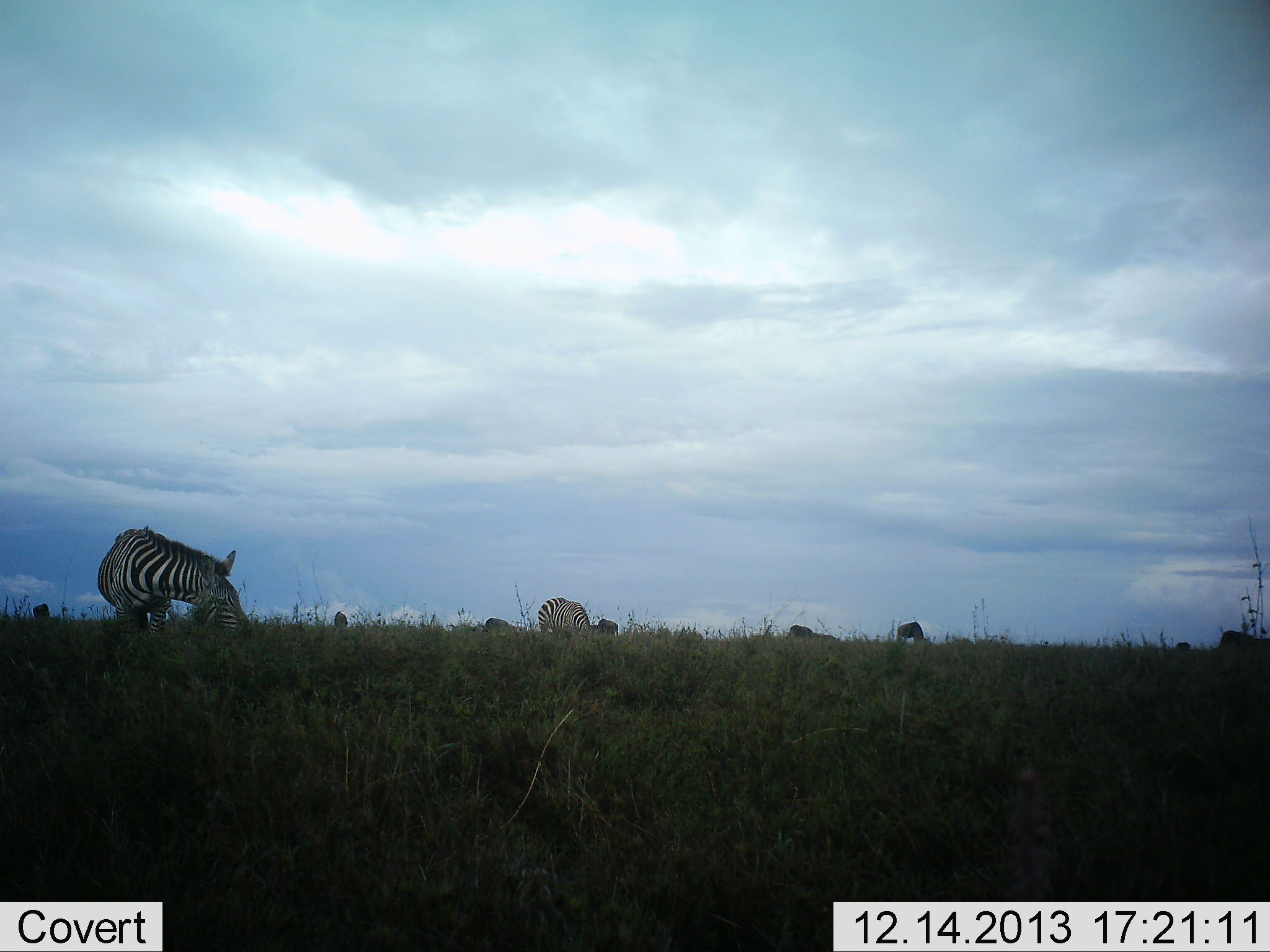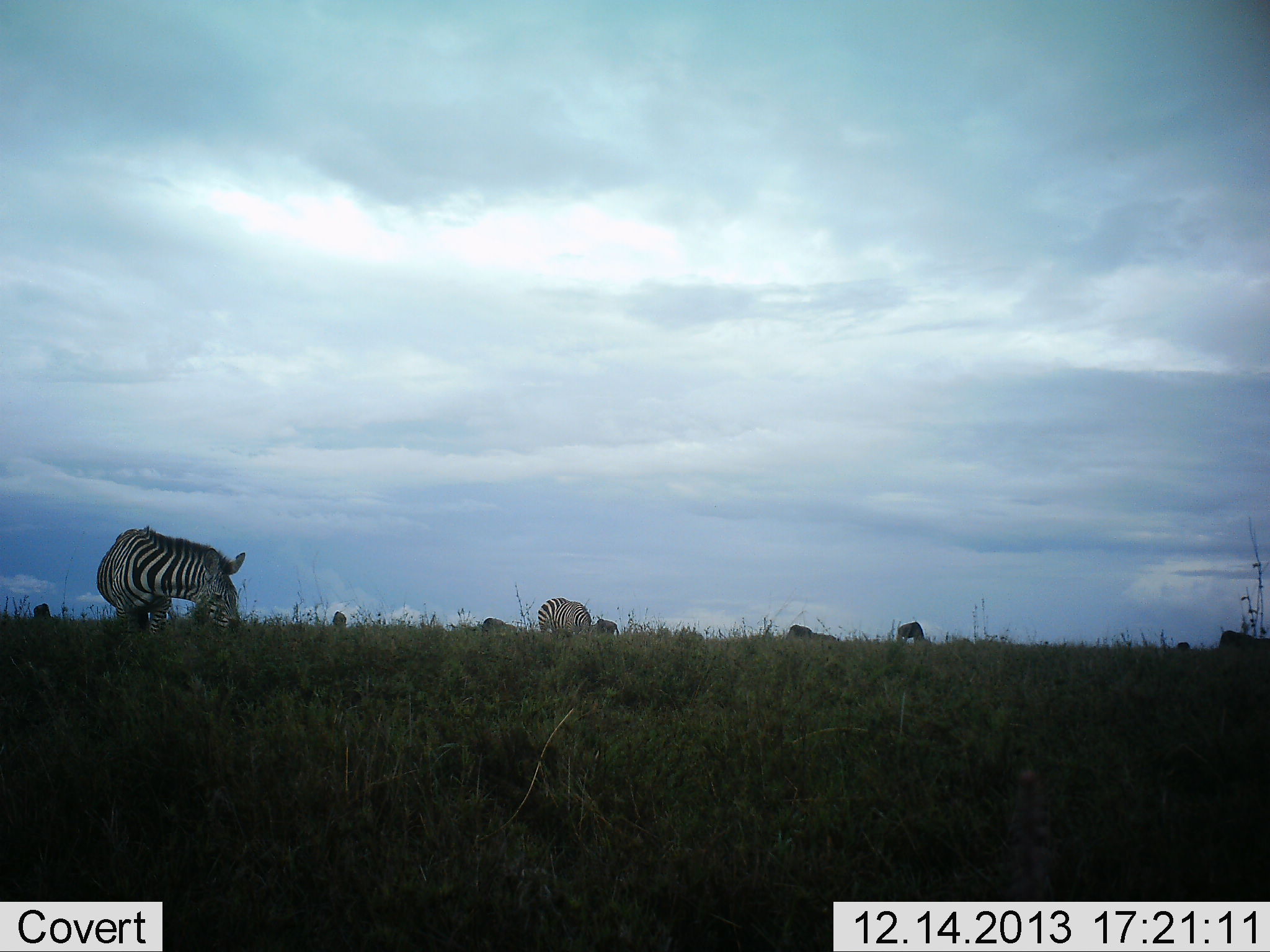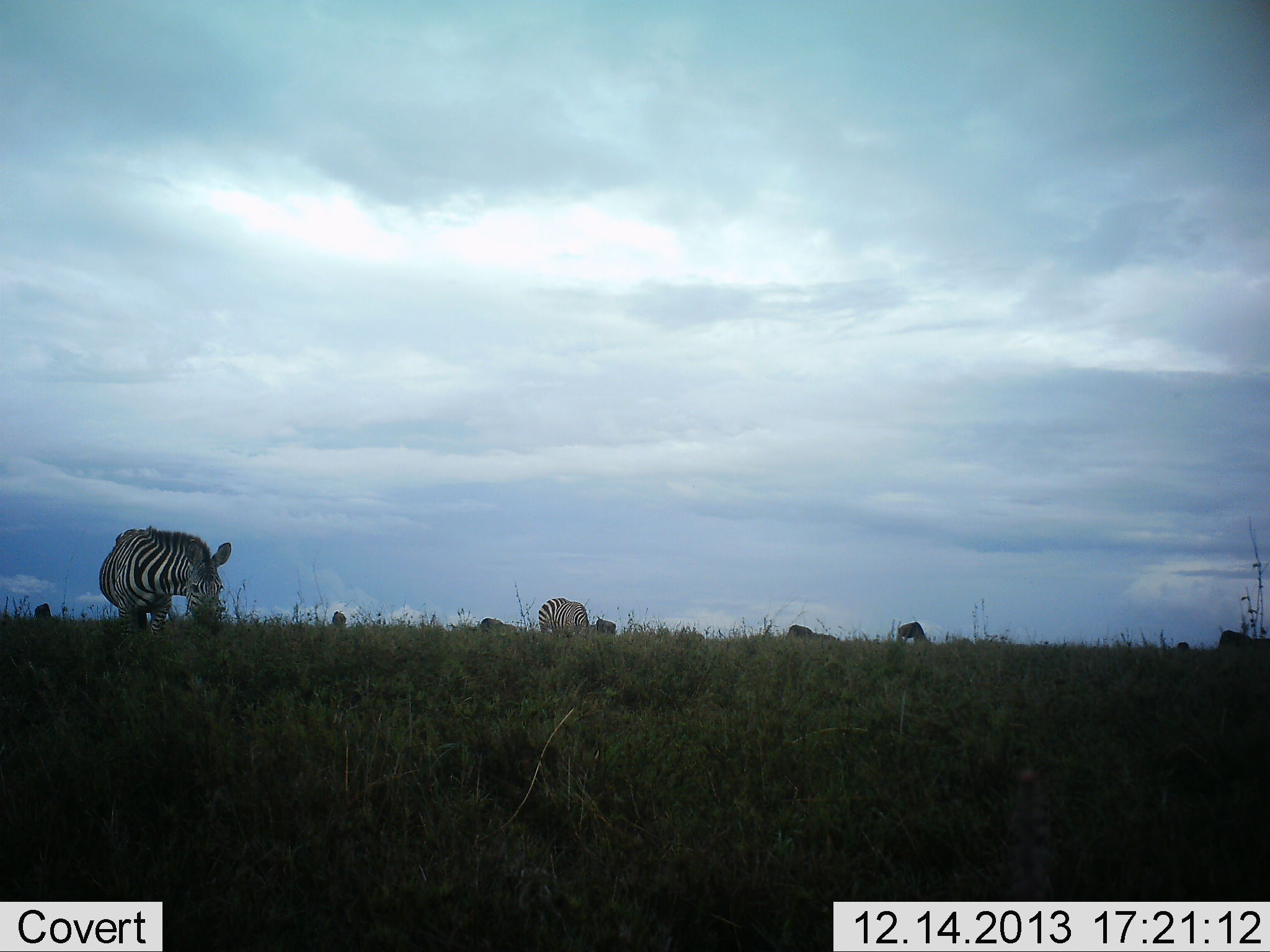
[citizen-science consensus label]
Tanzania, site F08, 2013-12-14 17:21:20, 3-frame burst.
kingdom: Animalia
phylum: Chordata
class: Mammalia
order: Perissodactyla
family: Equidae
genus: Equus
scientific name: Equus quagga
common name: plains zebra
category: zebra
Zebra (plains zebra) (Equus quagga), count 2. Behavior (volunteer vote fractions): standing 43%, resting 0%, moving 0%, interacting 0%. Young present (vote fraction): 0%. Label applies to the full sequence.